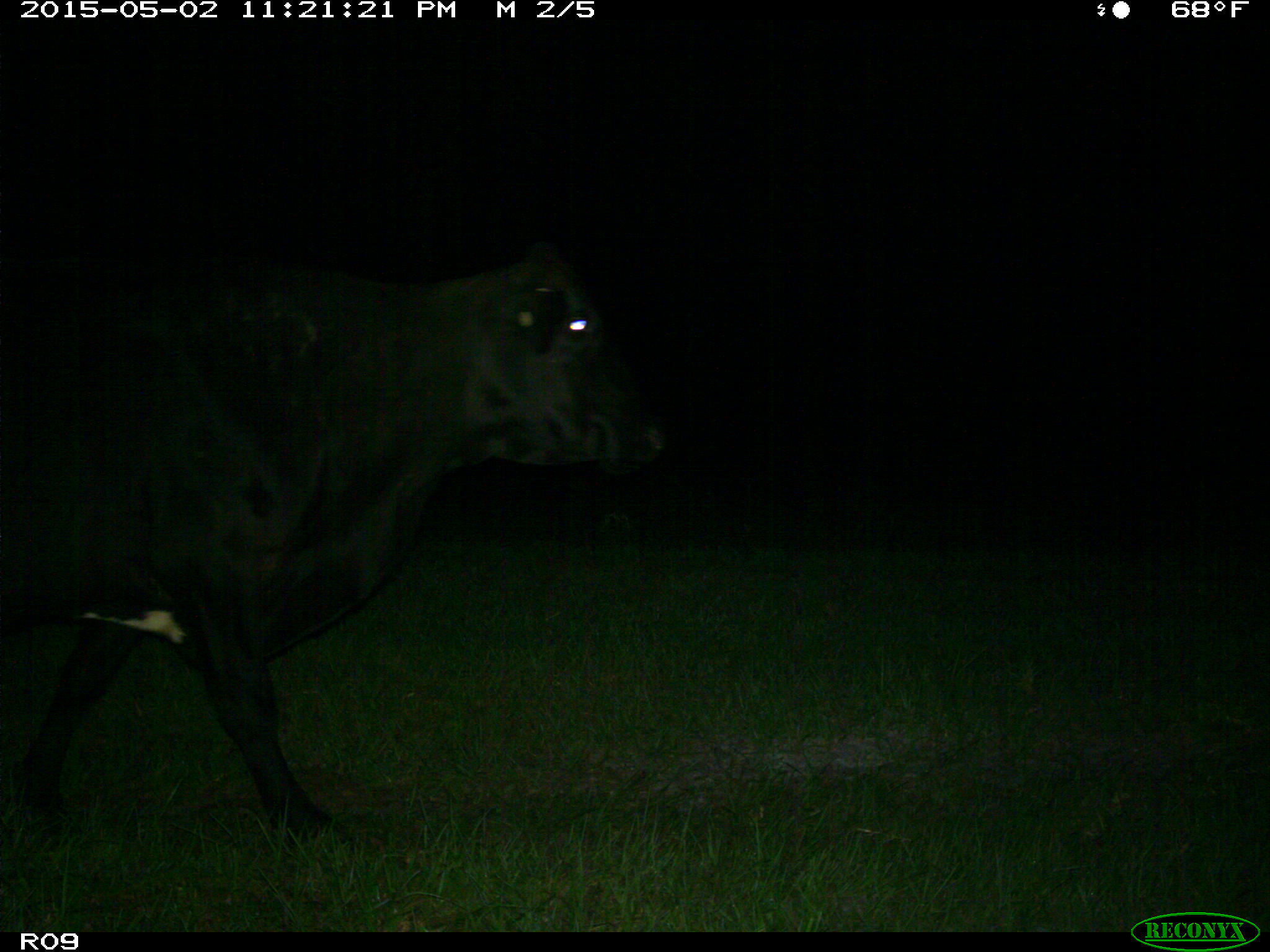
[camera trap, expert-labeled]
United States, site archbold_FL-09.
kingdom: Animalia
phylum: Chordata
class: Mammalia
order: Artiodactyla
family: Bovidae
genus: Bos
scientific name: Bos taurus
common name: domestic cow